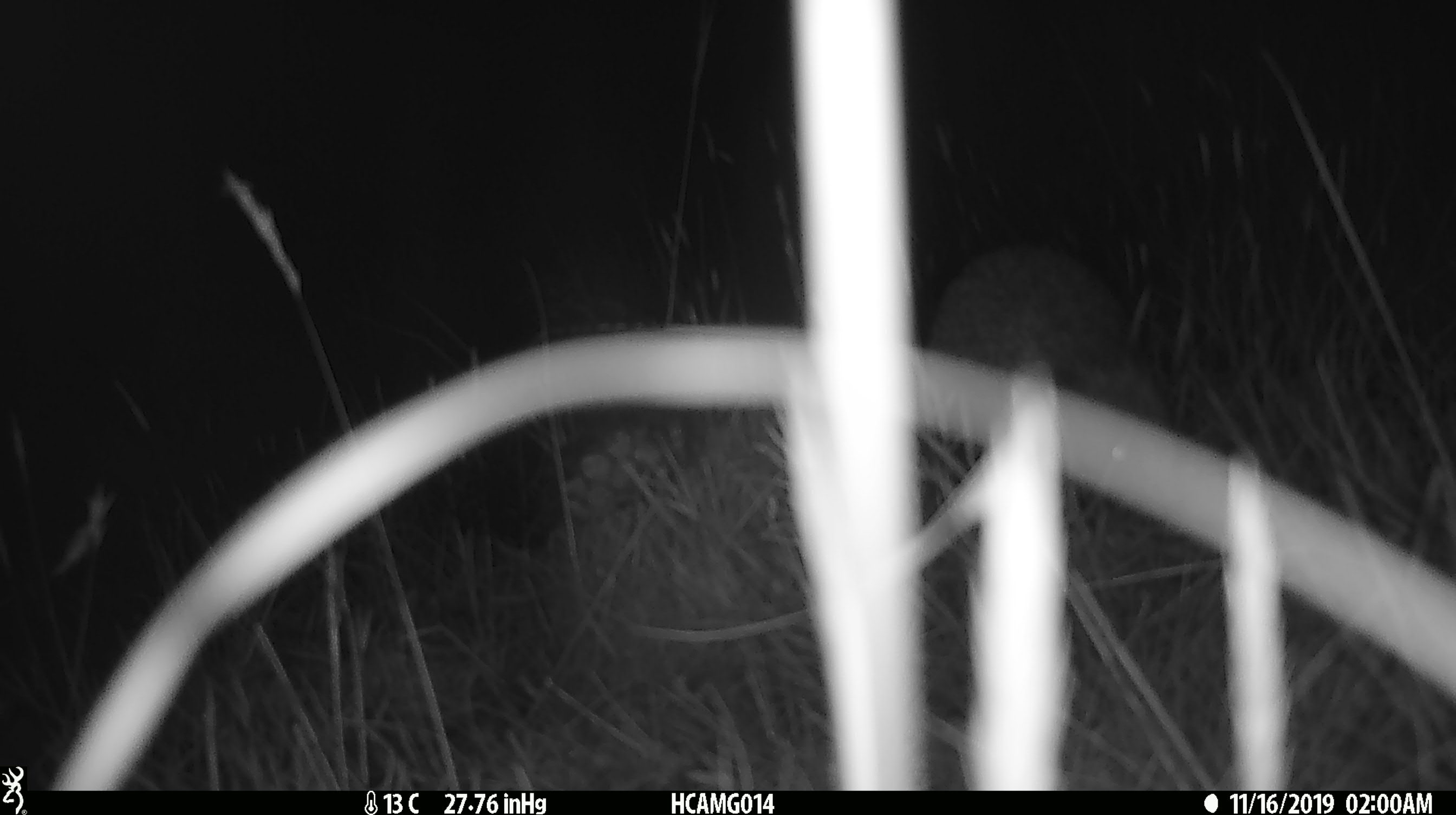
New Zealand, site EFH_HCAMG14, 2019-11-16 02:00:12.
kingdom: Animalia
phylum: Chordata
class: Mammalia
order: Eulipotyphla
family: Erinaceidae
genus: Erinaceus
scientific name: Erinaceus europaeus europaeus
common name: european hedgehog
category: hedgehog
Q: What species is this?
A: Hedgehog (european hedgehog) (Erinaceus europaeus europaeus).